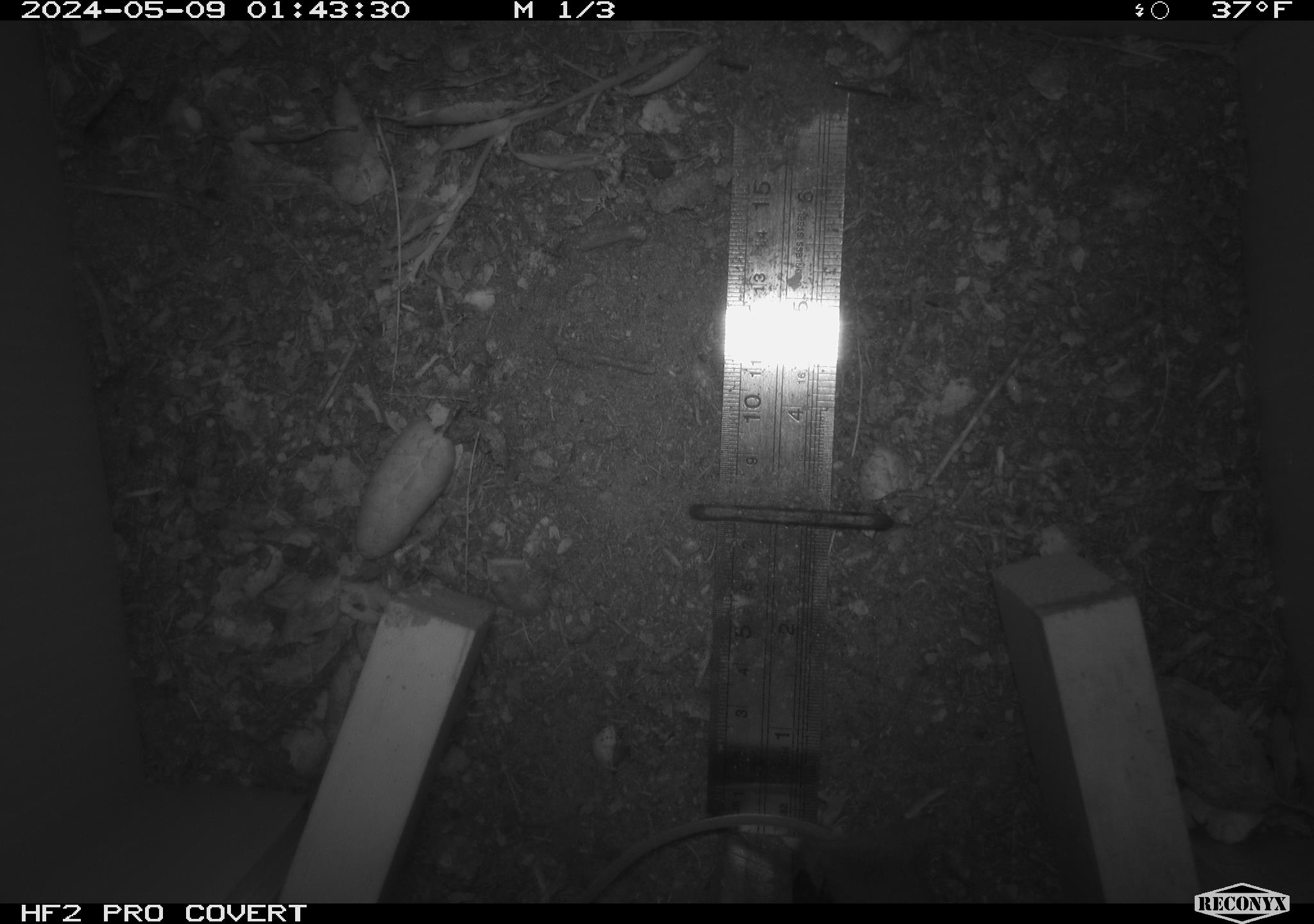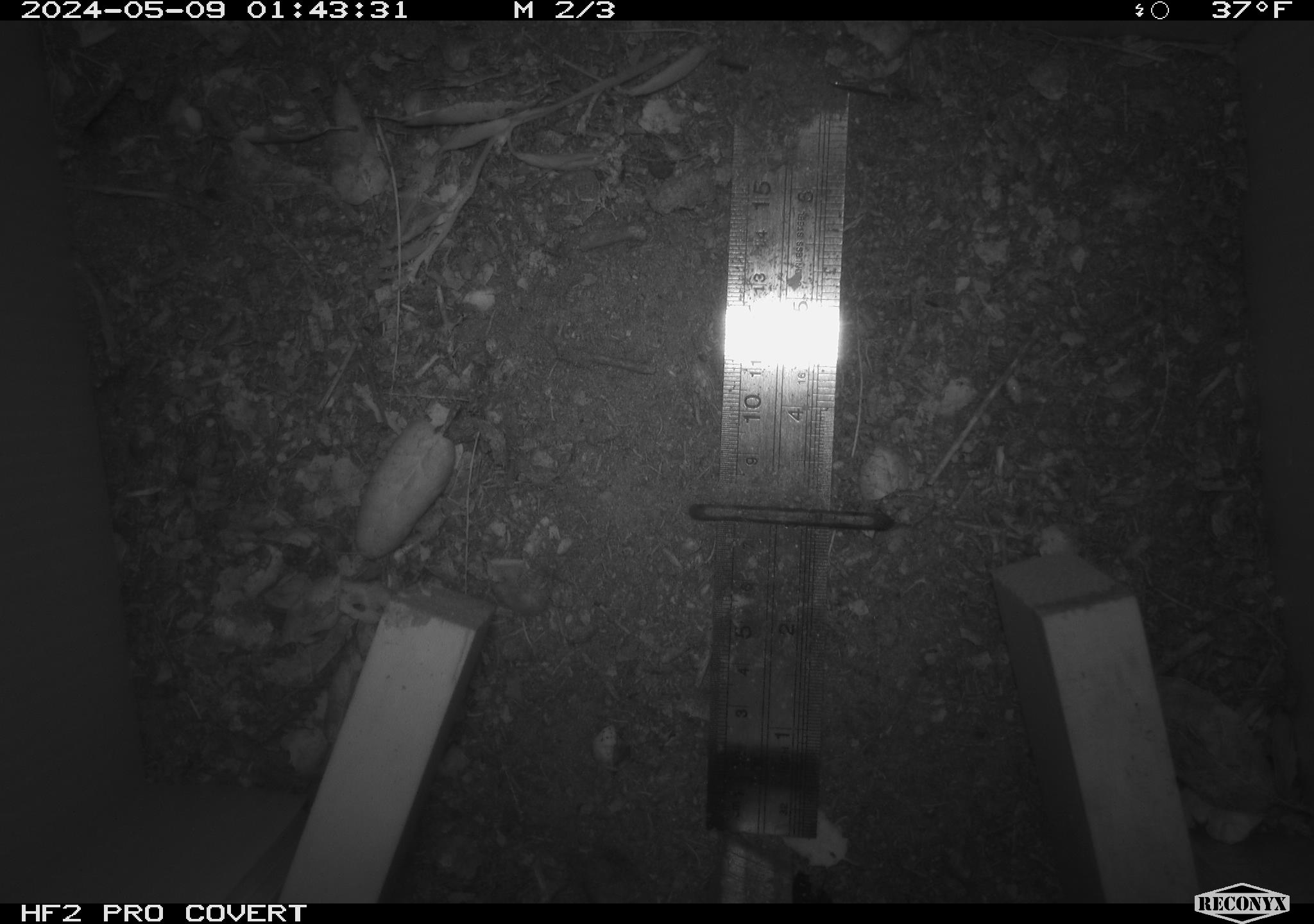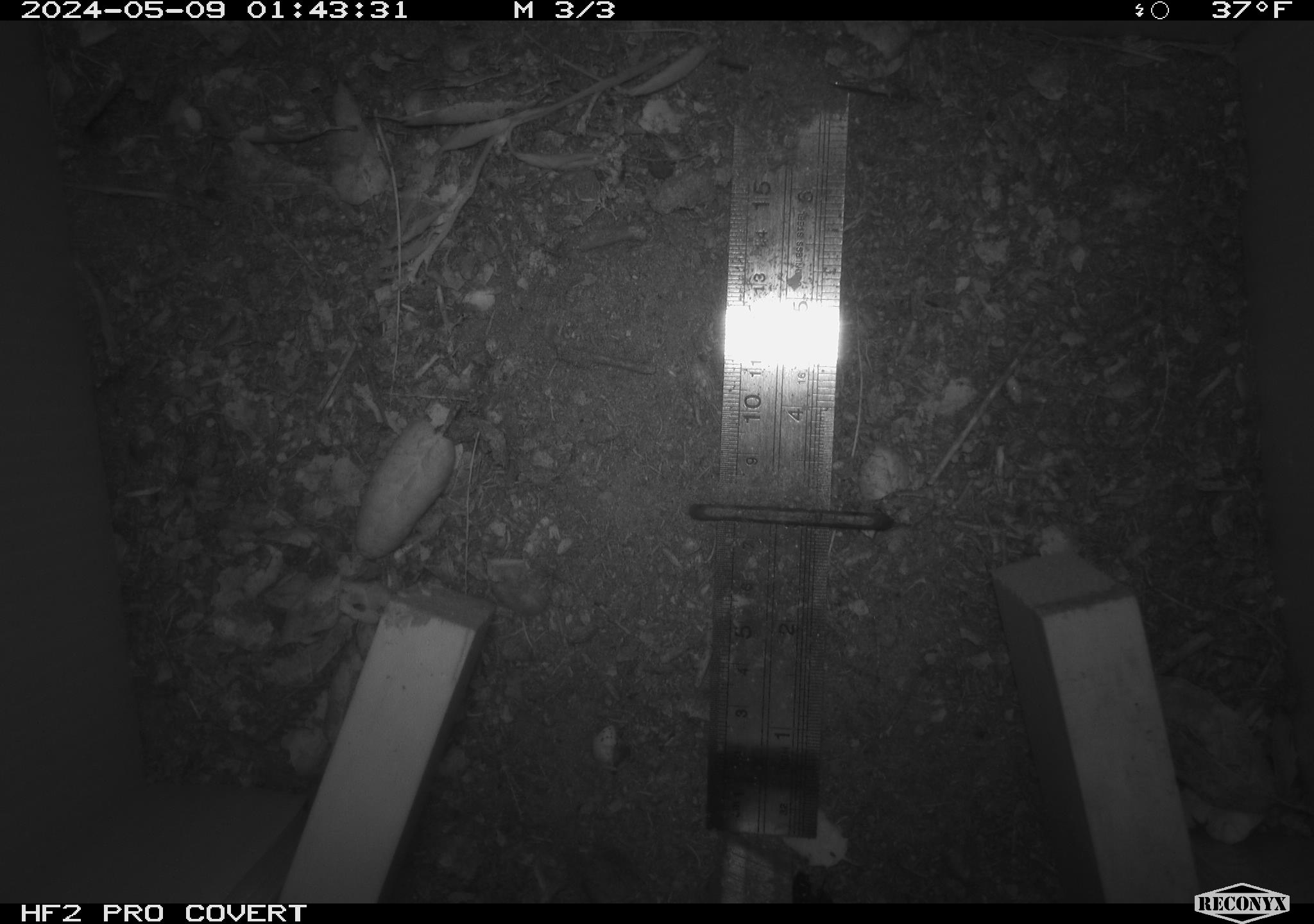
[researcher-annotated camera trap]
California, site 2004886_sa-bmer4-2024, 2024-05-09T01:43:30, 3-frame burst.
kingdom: Animalia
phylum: Chordata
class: Mammalia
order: Rodentia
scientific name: Rodentia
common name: mouse species